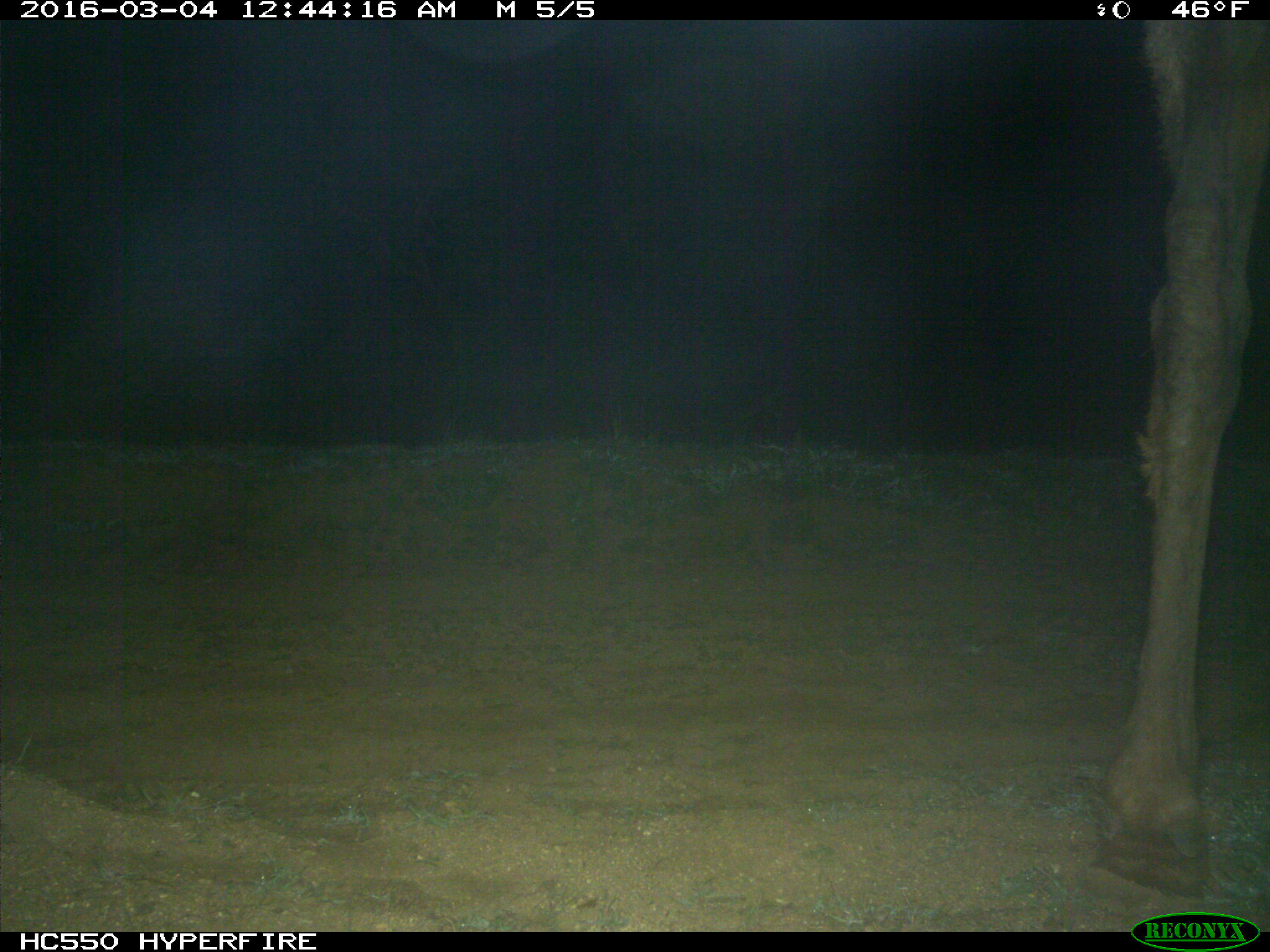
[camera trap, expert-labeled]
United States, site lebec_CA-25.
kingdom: Animalia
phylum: Chordata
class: Mammalia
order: Artiodactyla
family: Cervidae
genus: Cervus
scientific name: Cervus canadensis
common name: elk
Cervus canadensis (elk).